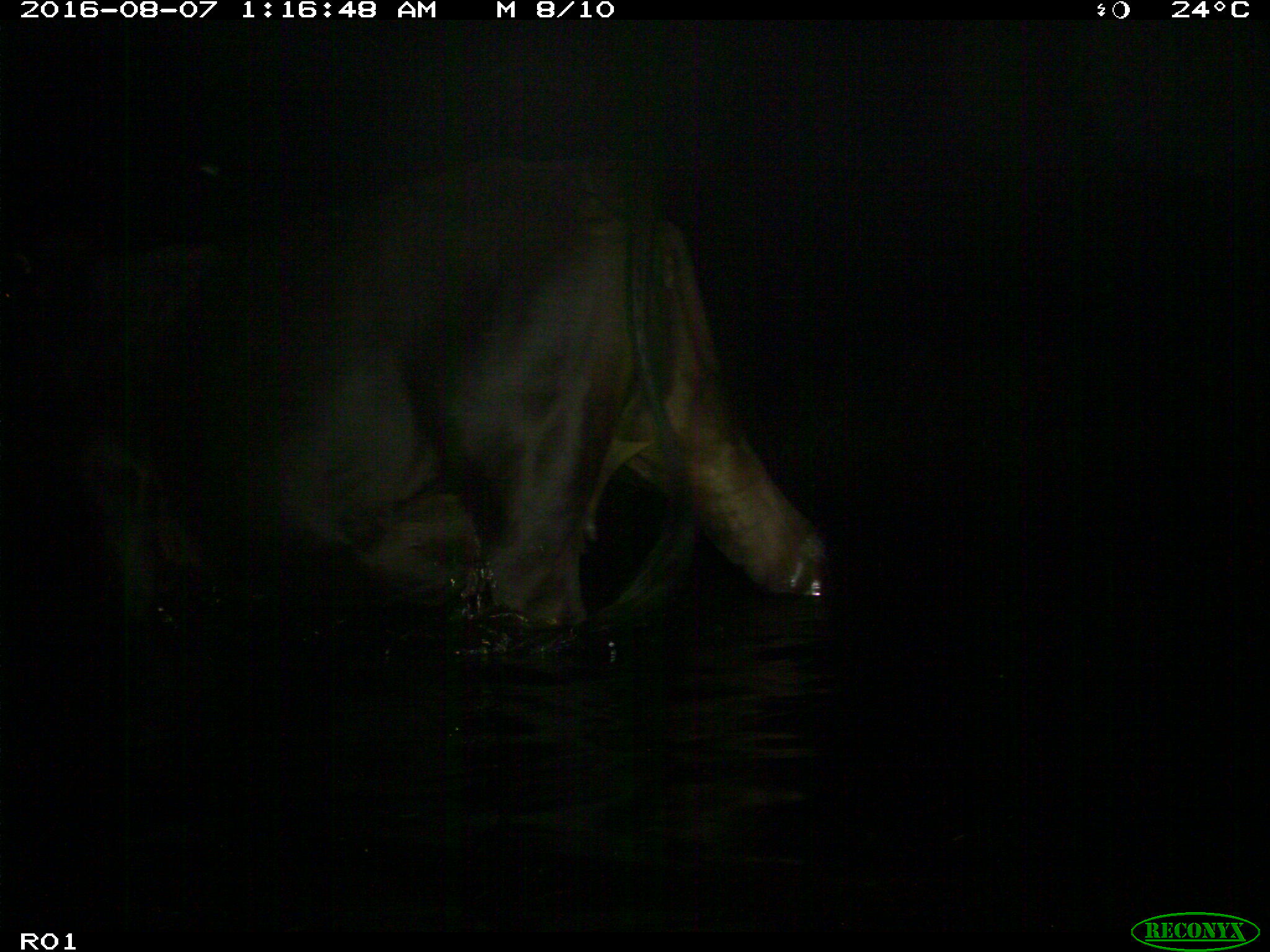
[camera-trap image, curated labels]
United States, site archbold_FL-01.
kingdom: Animalia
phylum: Chordata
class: Mammalia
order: Artiodactyla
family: Bovidae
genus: Bos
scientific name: Bos taurus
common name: domestic cow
Bos taurus (domestic cow).